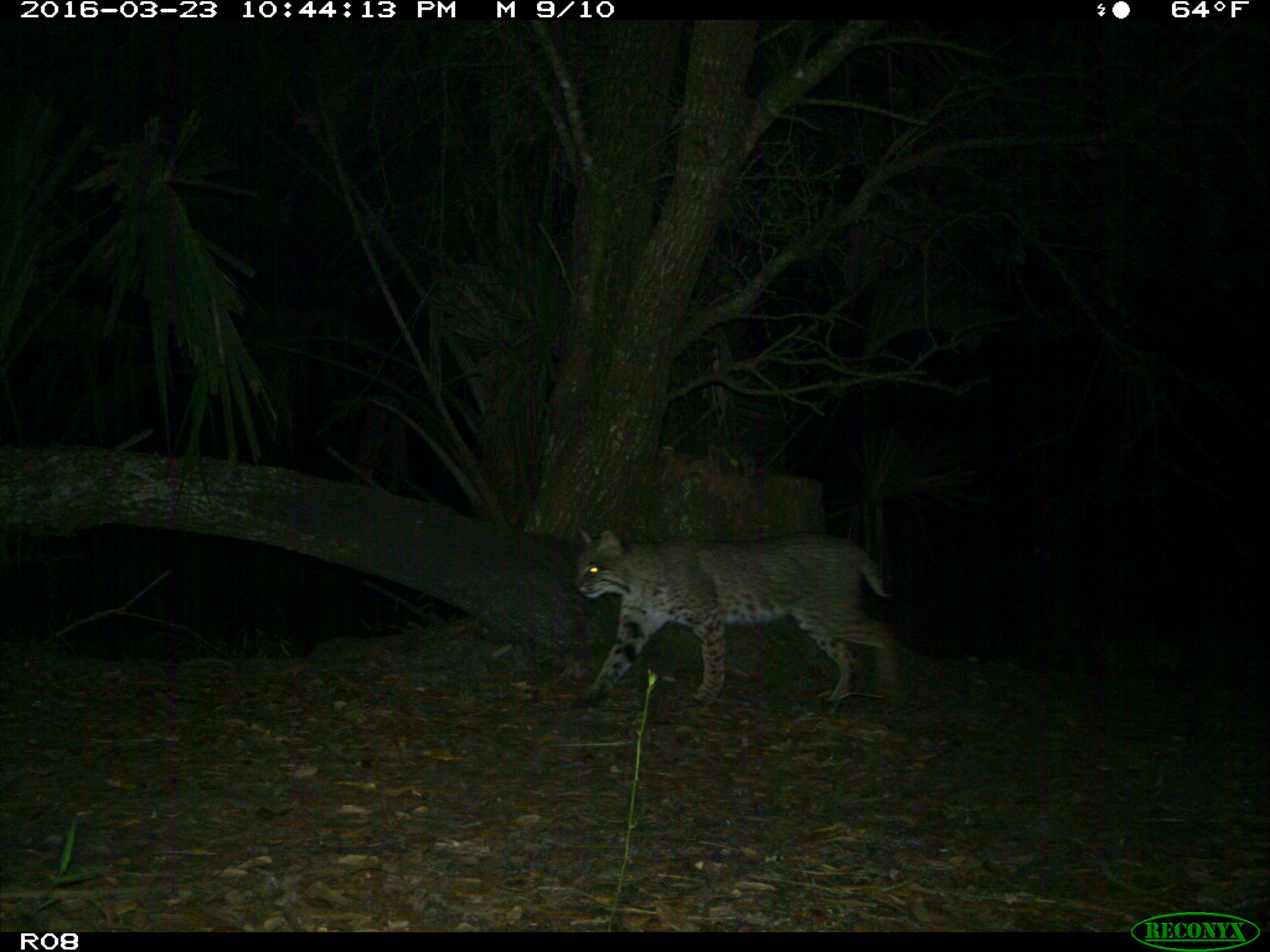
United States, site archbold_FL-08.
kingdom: Animalia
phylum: Chordata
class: Mammalia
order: Carnivora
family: Felidae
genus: Lynx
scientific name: Lynx rufus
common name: bobcat